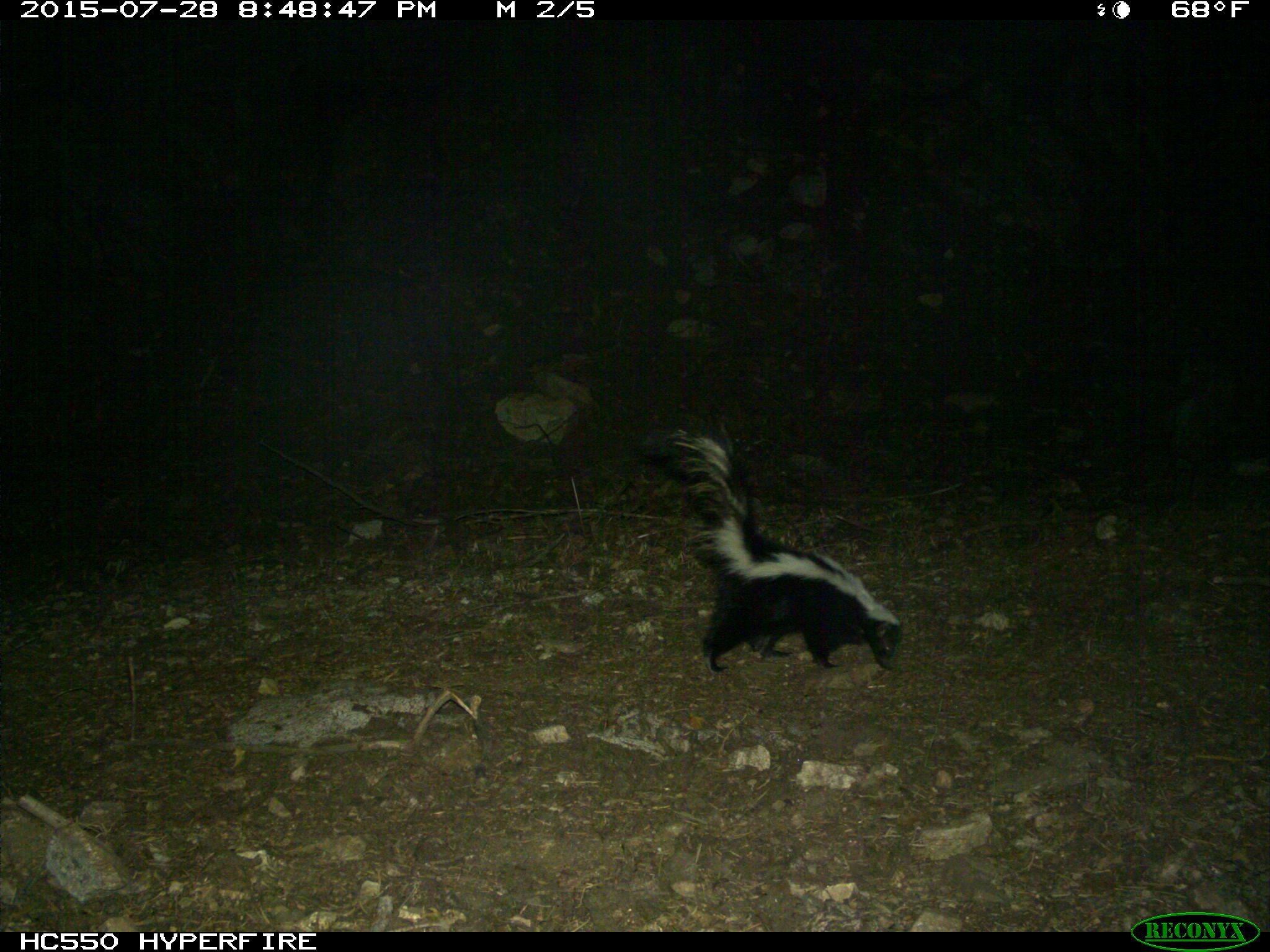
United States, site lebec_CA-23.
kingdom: Animalia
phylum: Chordata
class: Mammalia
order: Carnivora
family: Mephitidae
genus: Mephitis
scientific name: Mephitis mephitis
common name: striped skunk